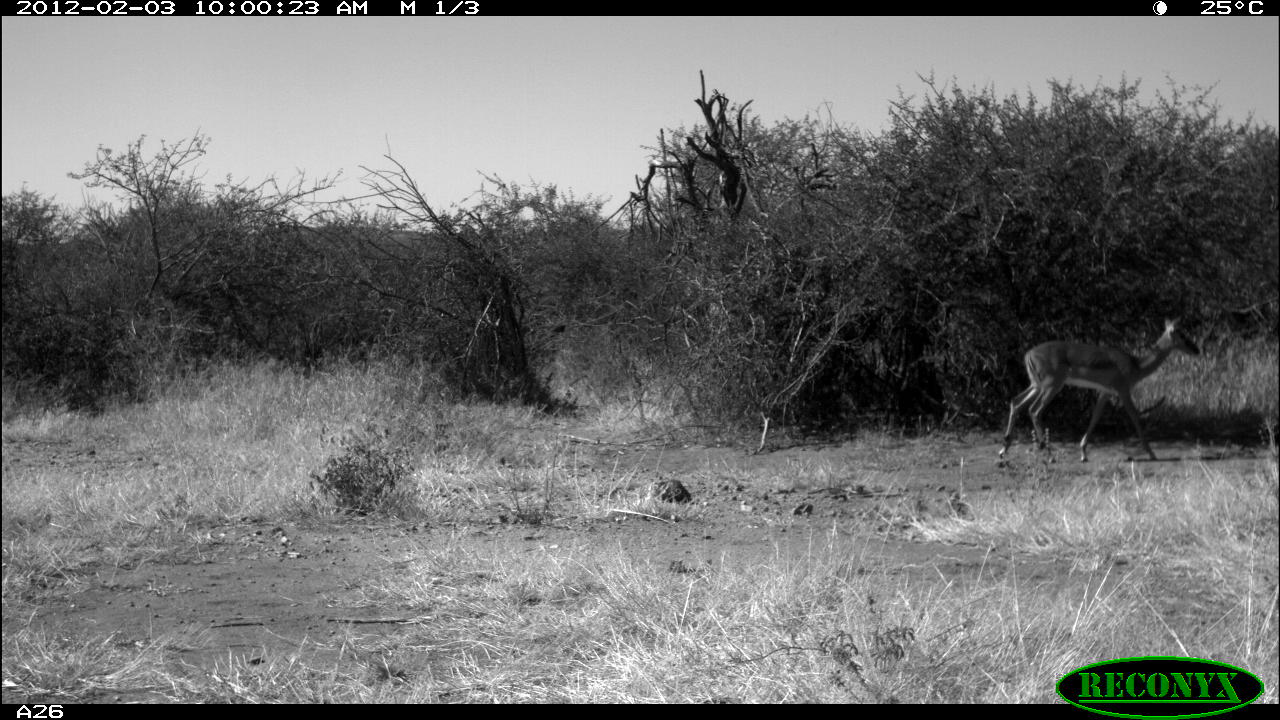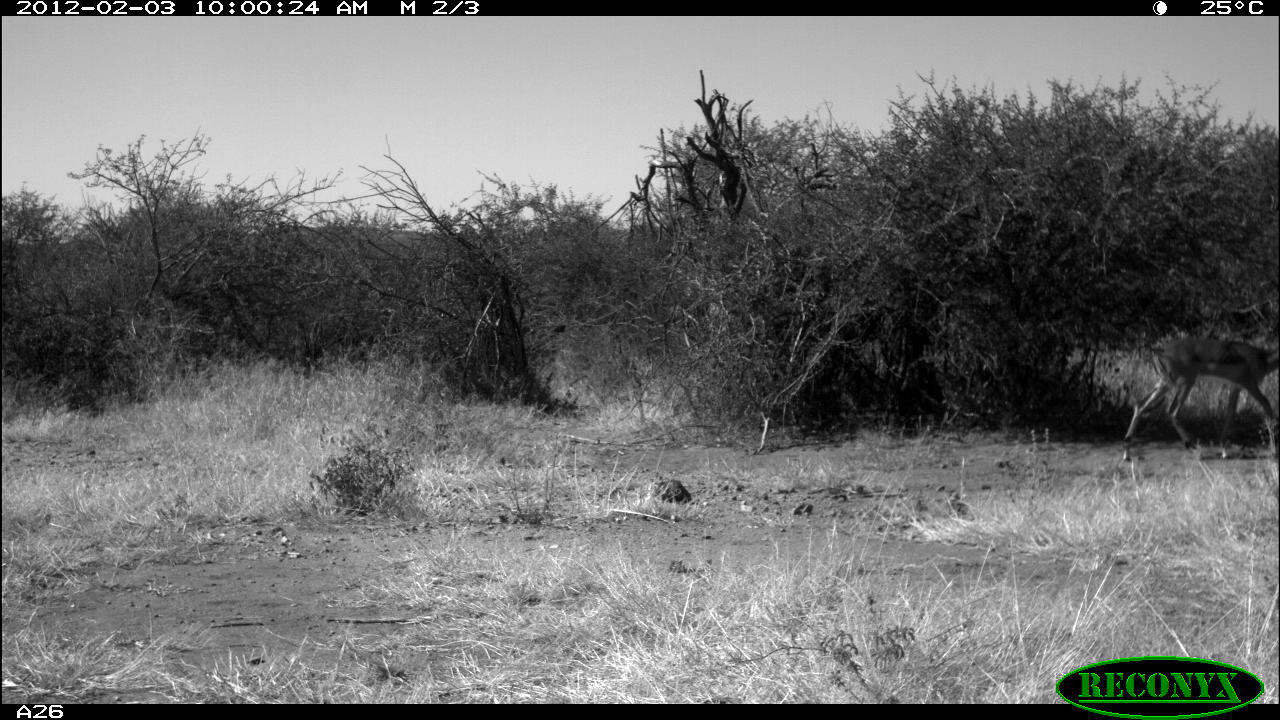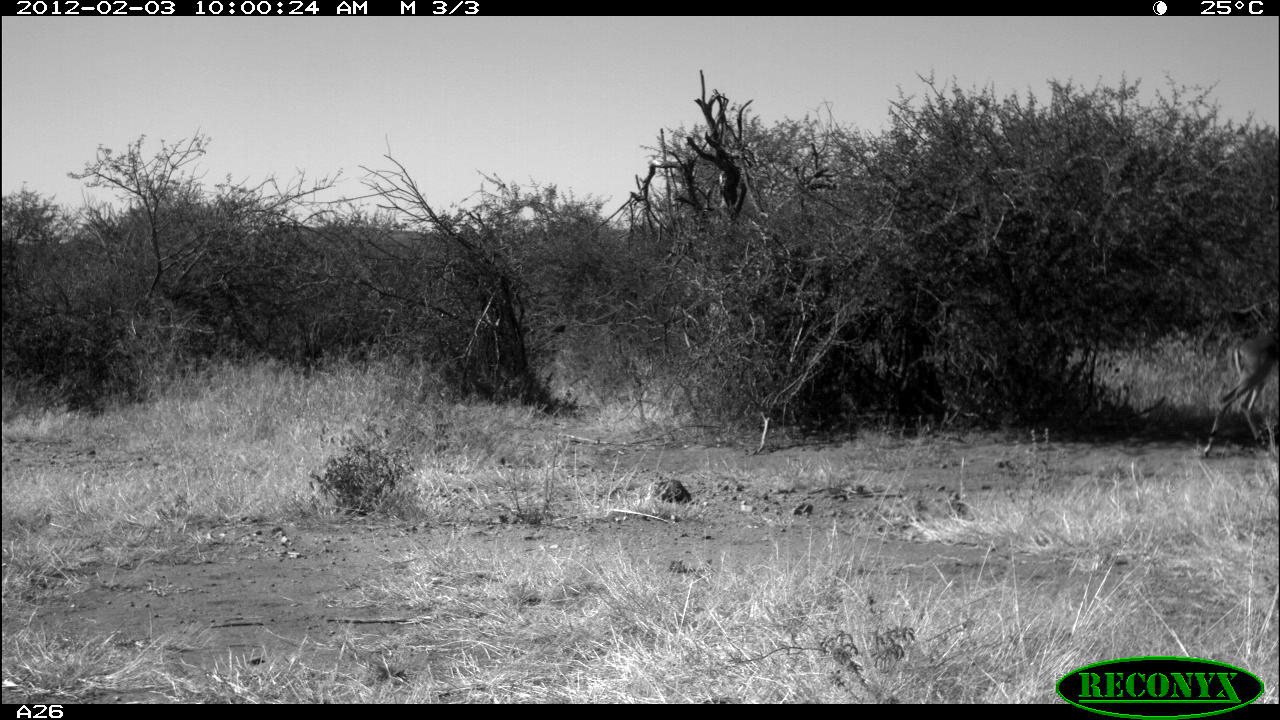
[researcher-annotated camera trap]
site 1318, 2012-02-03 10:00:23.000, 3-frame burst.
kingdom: Animalia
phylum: Chordata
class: Mammalia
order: Artiodactyla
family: Bovidae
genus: Aepyceros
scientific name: Aepyceros melampus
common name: impala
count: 1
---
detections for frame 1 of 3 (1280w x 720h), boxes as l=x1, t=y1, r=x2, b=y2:
aepyceros melampus: l=998, t=313, r=1201, b=462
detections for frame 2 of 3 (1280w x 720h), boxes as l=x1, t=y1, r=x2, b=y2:
aepyceros melampus: l=1121, t=334, r=1280, b=462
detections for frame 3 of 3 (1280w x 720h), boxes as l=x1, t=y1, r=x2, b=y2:
aepyceros melampus: l=1204, t=335, r=1280, b=457